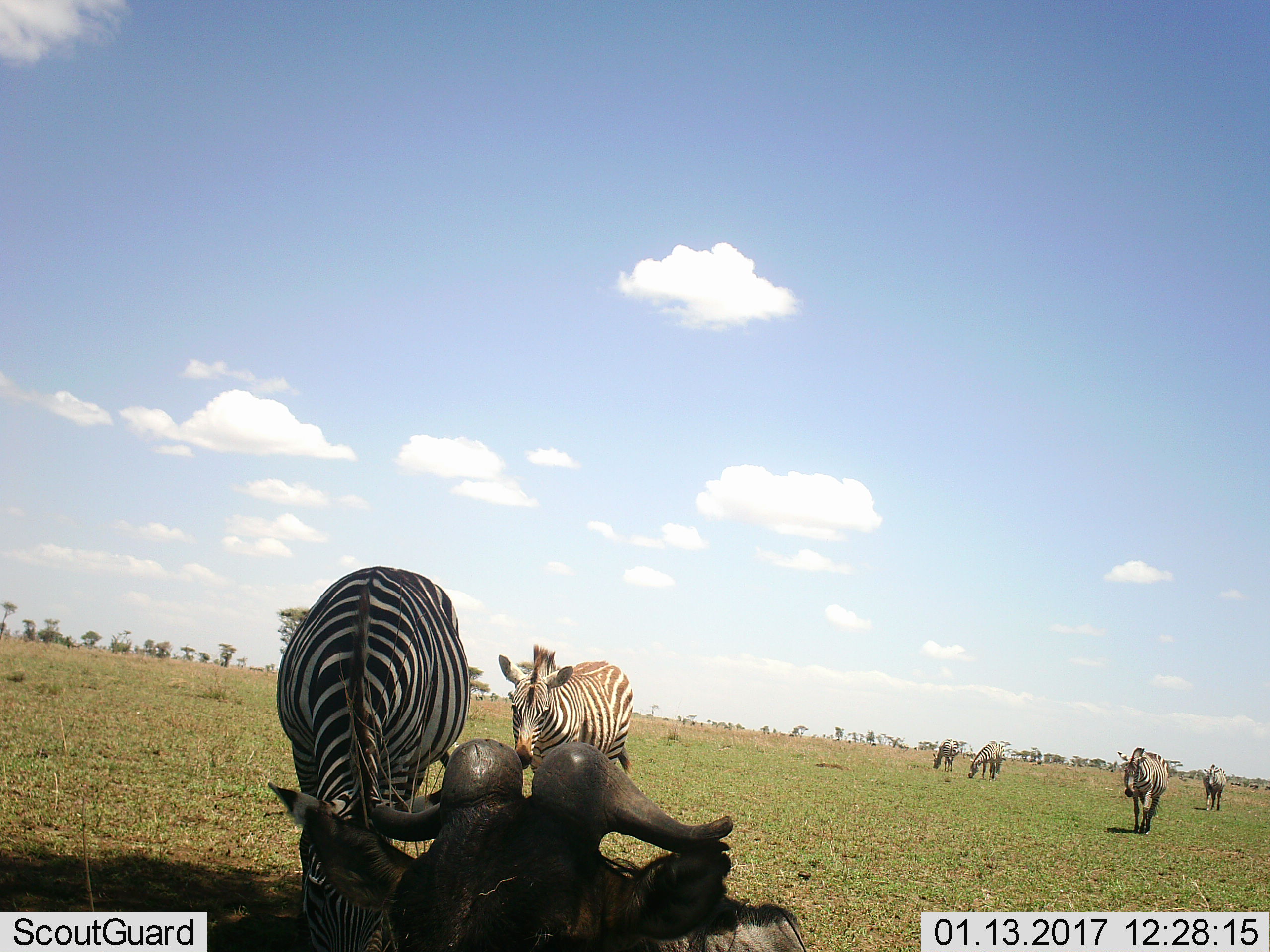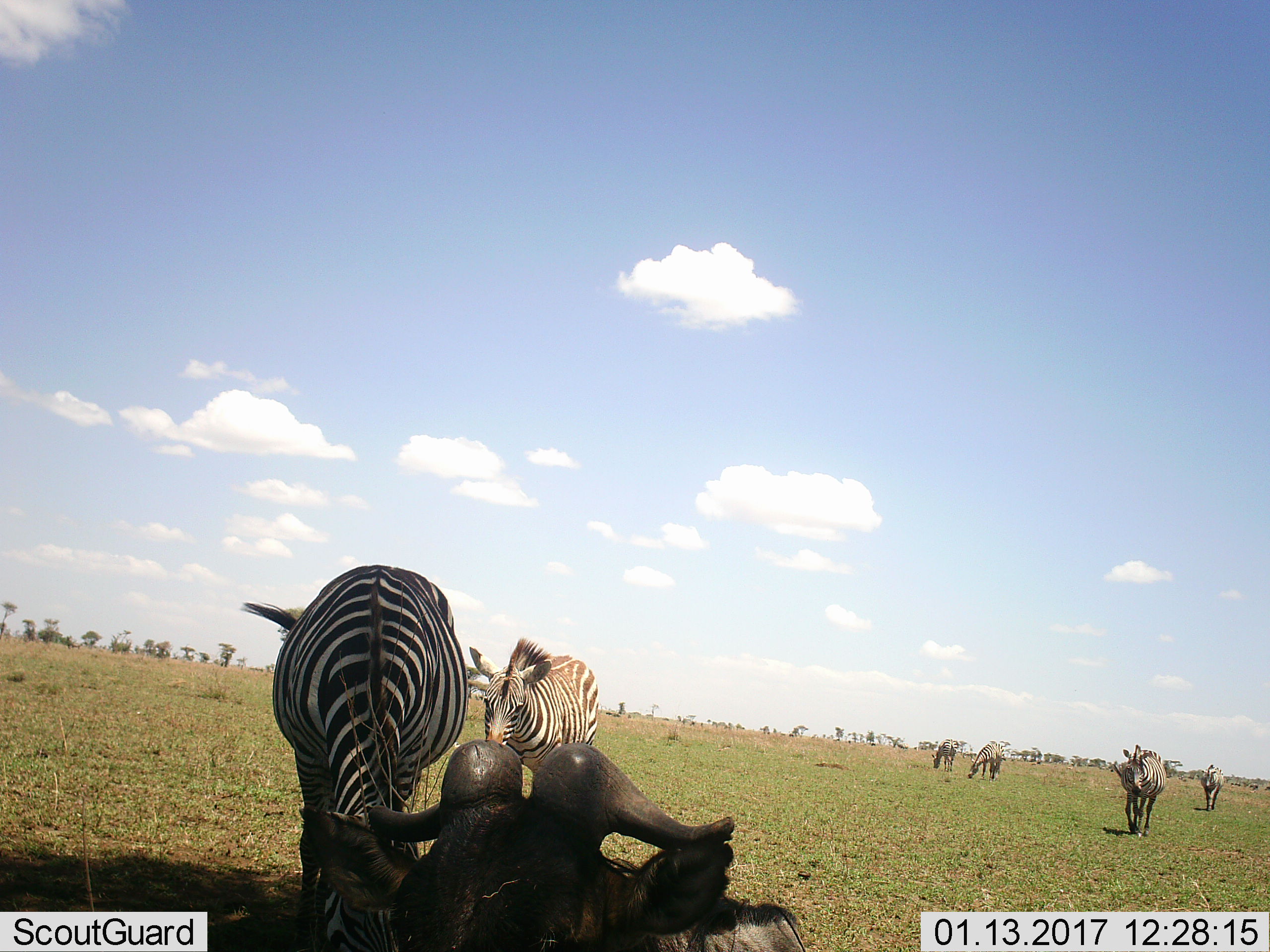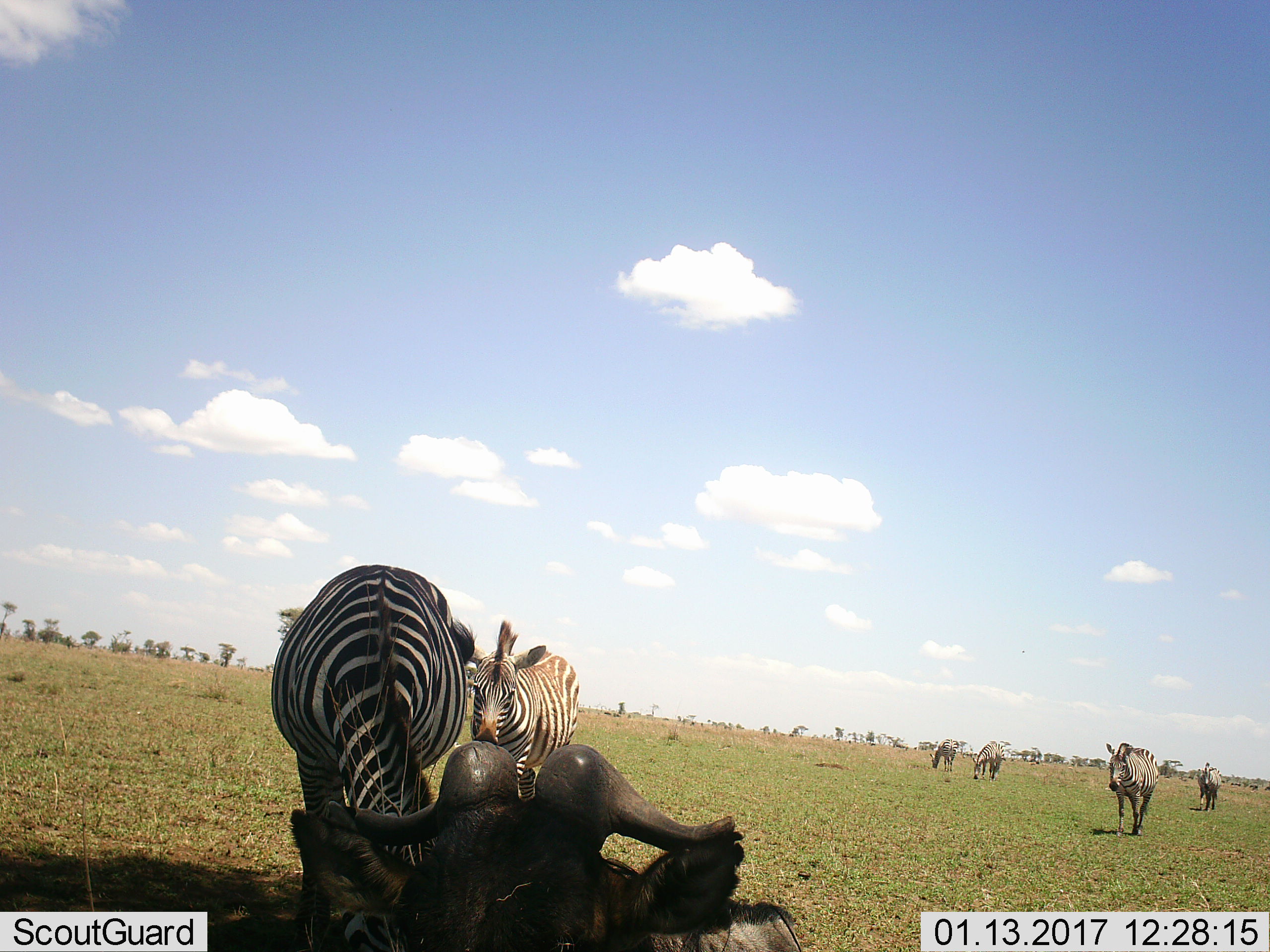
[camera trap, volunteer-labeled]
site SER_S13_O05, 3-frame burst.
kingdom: Animalia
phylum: Chordata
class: Mammalia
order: Artiodactyla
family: Bovidae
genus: Connochaetes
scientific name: Connochaetes taurinus taurinus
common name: blue wildebeest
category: wildebeestblue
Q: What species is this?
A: Wildebeestblue (blue wildebeest) (Connochaetes taurinus taurinus).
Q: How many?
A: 1.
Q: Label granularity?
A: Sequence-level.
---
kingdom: Animalia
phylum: Chordata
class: Mammalia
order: Perissodactyla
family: Equidae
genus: Equus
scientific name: Equus quagga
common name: plains zebra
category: zebraplains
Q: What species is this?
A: Zebraplains (plains zebra) (Equus quagga).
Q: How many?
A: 6.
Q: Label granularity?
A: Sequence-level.